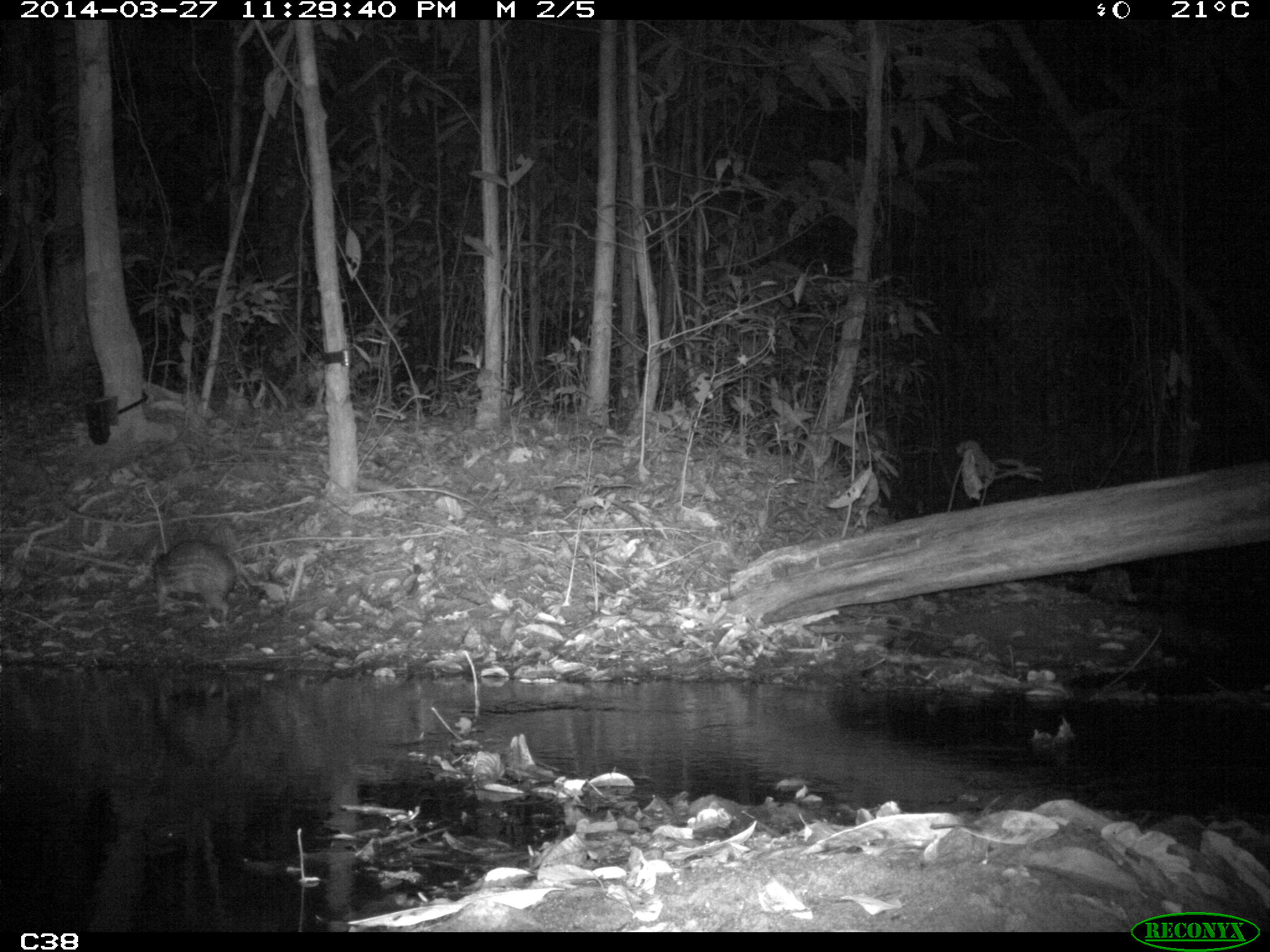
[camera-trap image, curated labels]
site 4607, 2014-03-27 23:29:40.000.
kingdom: Animalia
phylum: Chordata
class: Mammalia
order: Rodentia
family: Cuniculidae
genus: Cuniculus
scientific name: Cuniculus paca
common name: spotted paca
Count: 1.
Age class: adult.